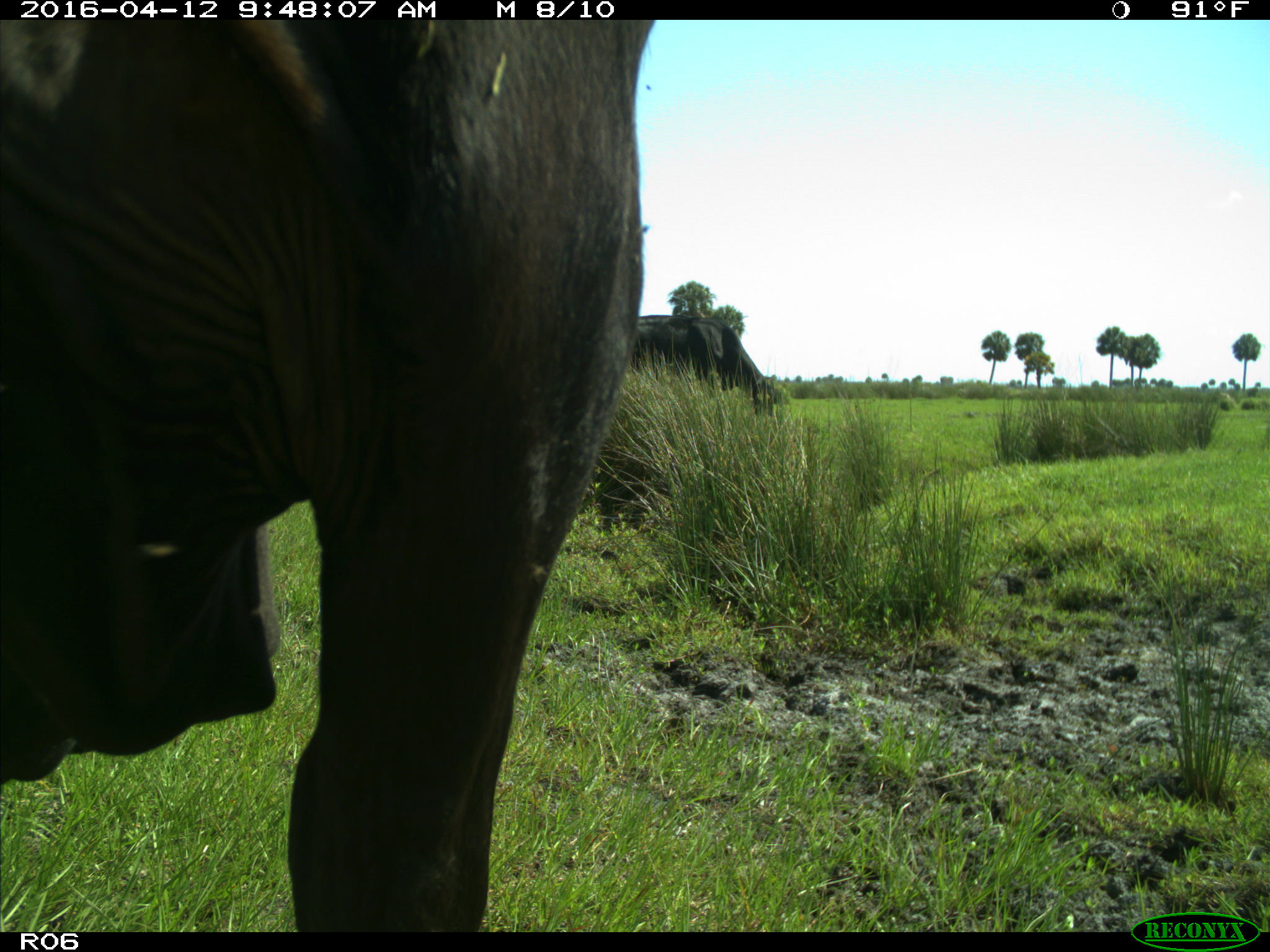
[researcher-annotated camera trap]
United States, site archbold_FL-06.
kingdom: Animalia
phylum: Chordata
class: Mammalia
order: Artiodactyla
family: Bovidae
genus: Bos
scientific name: Bos taurus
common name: domestic cow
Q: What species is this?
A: Bos taurus (domestic cow).